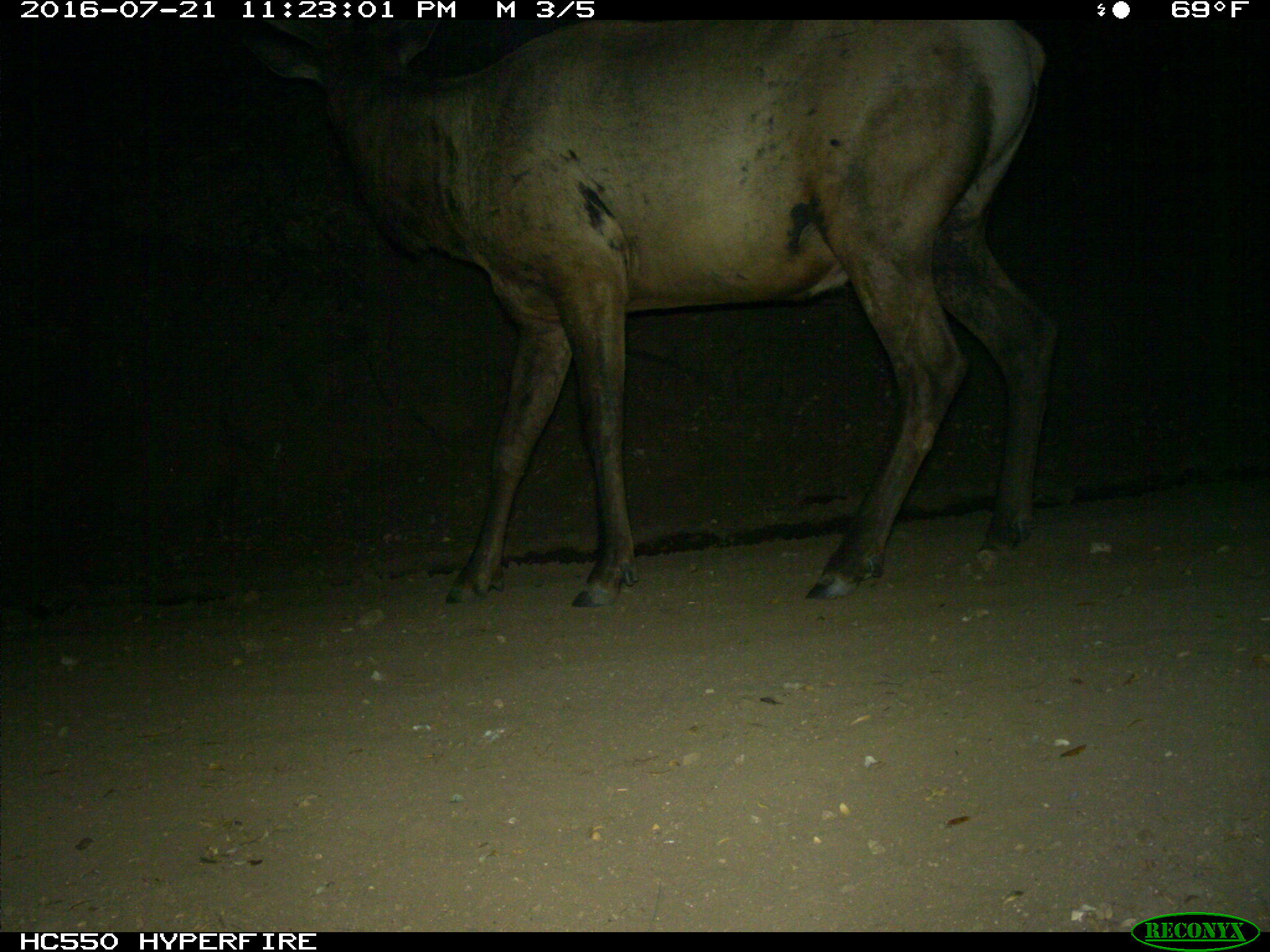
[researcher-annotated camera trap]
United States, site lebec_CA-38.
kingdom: Animalia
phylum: Chordata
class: Mammalia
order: Artiodactyla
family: Cervidae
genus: Cervus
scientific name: Cervus canadensis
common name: elk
Cervus canadensis (elk).